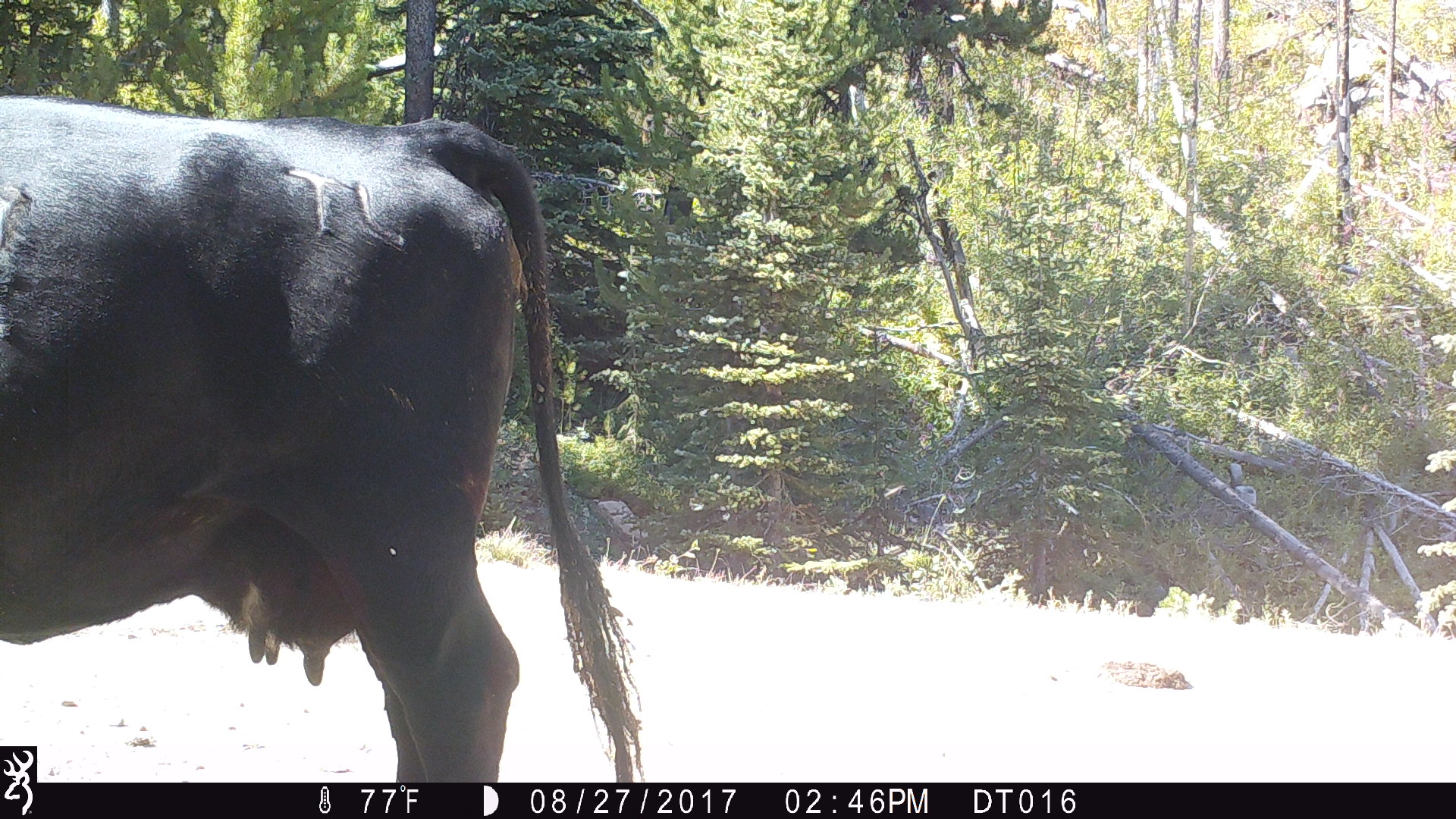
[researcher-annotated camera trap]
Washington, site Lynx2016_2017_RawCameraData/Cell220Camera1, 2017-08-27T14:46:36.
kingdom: Animalia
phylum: Chordata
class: Mammalia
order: Artiodactyla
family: Bovidae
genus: Bos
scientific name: Bos taurus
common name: domestic cattle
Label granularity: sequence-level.